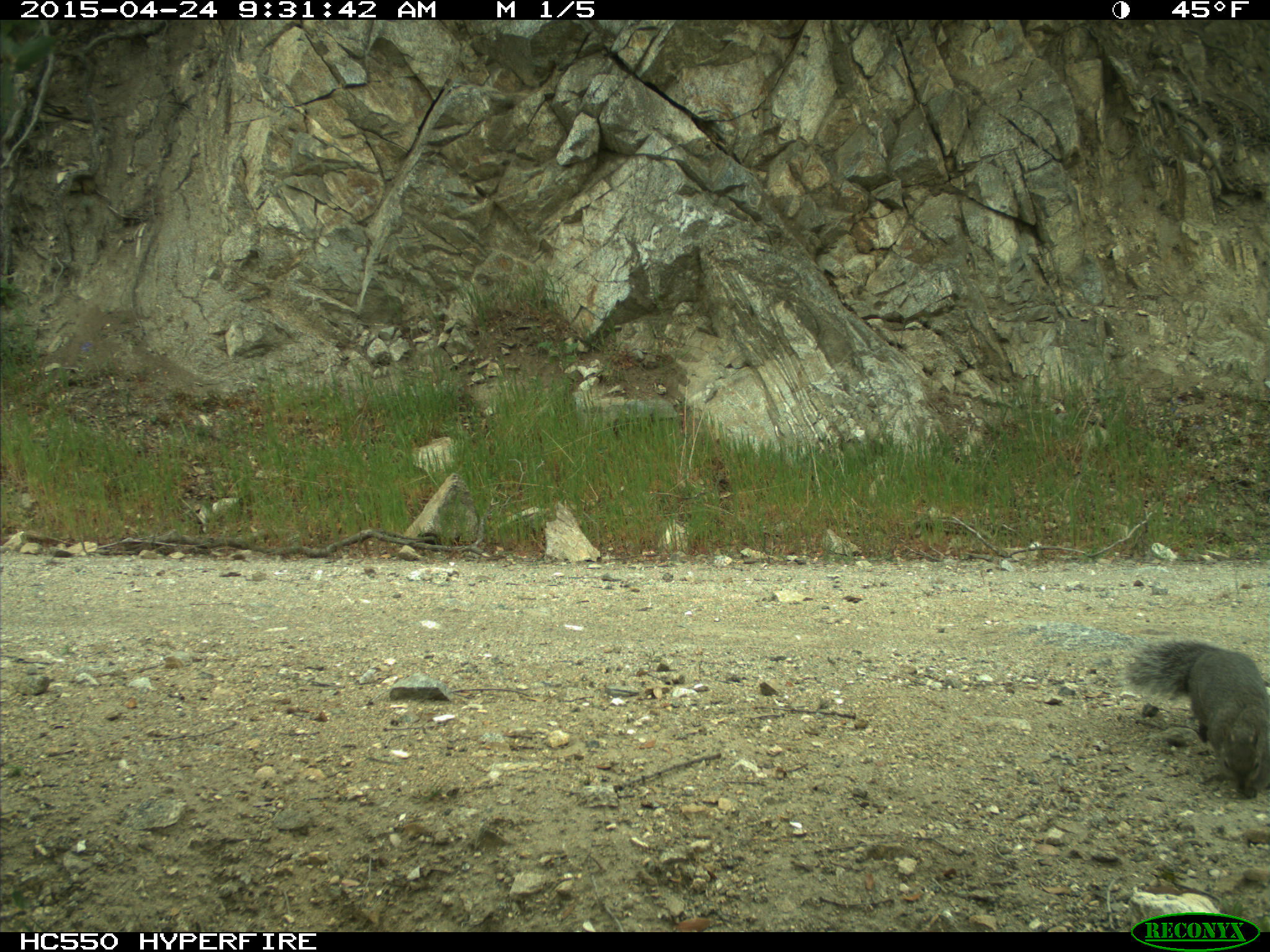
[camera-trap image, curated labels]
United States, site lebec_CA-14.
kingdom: Animalia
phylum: Chordata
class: Mammalia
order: Rodentia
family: Sciuridae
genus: Sciurus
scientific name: Sciurus carolinensis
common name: eastern gray squirrel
Sciurus carolinensis (eastern gray squirrel).